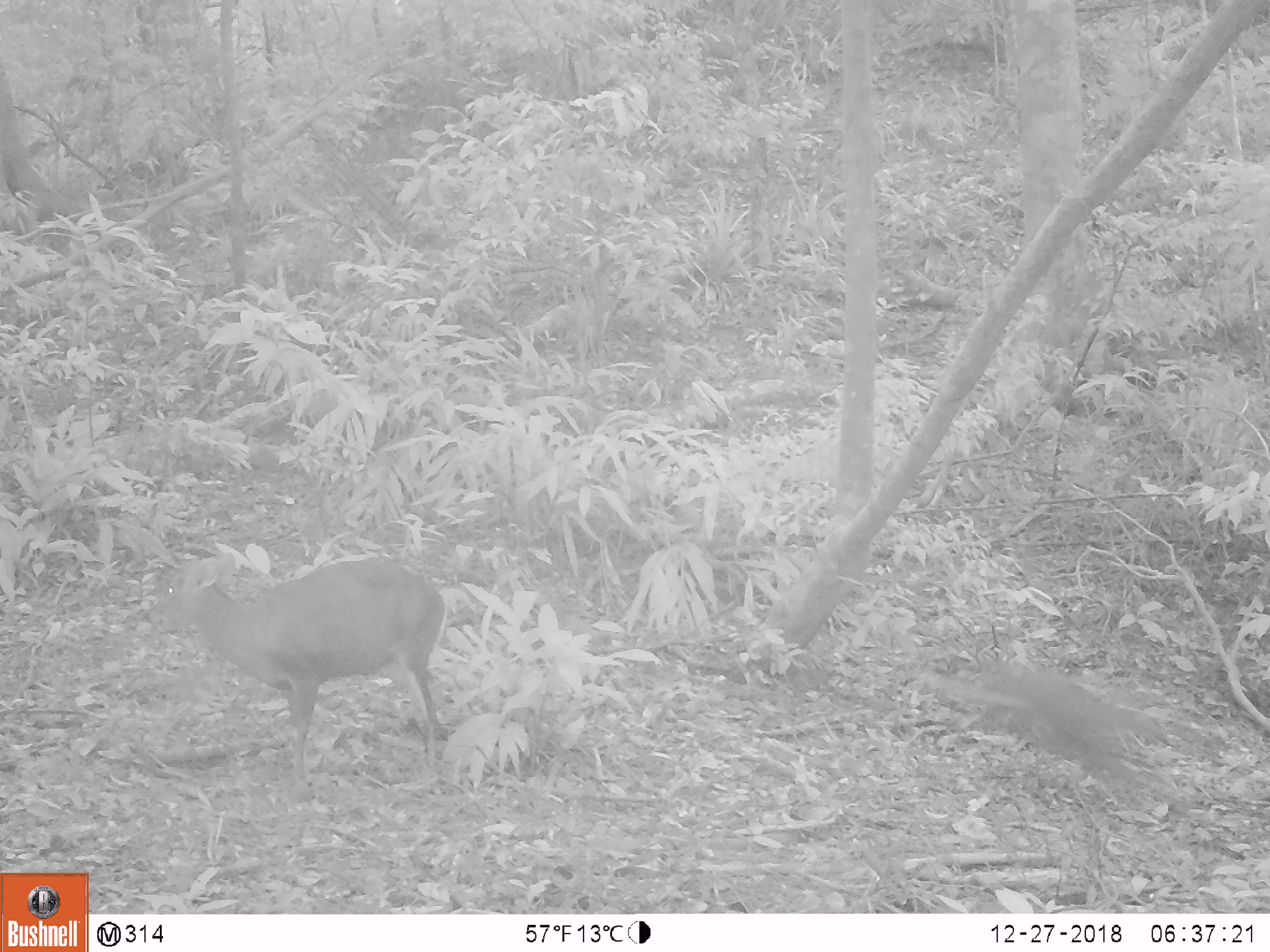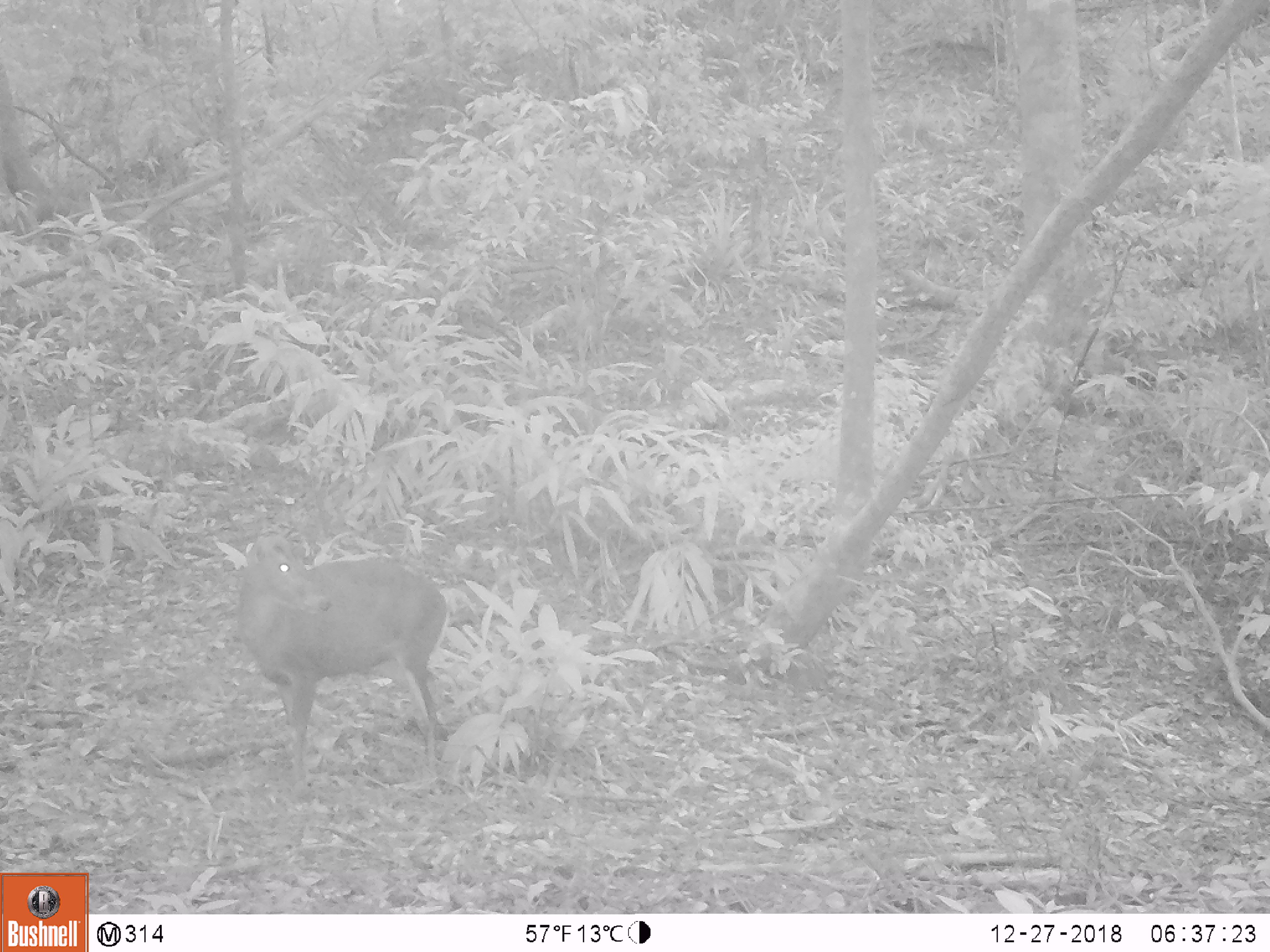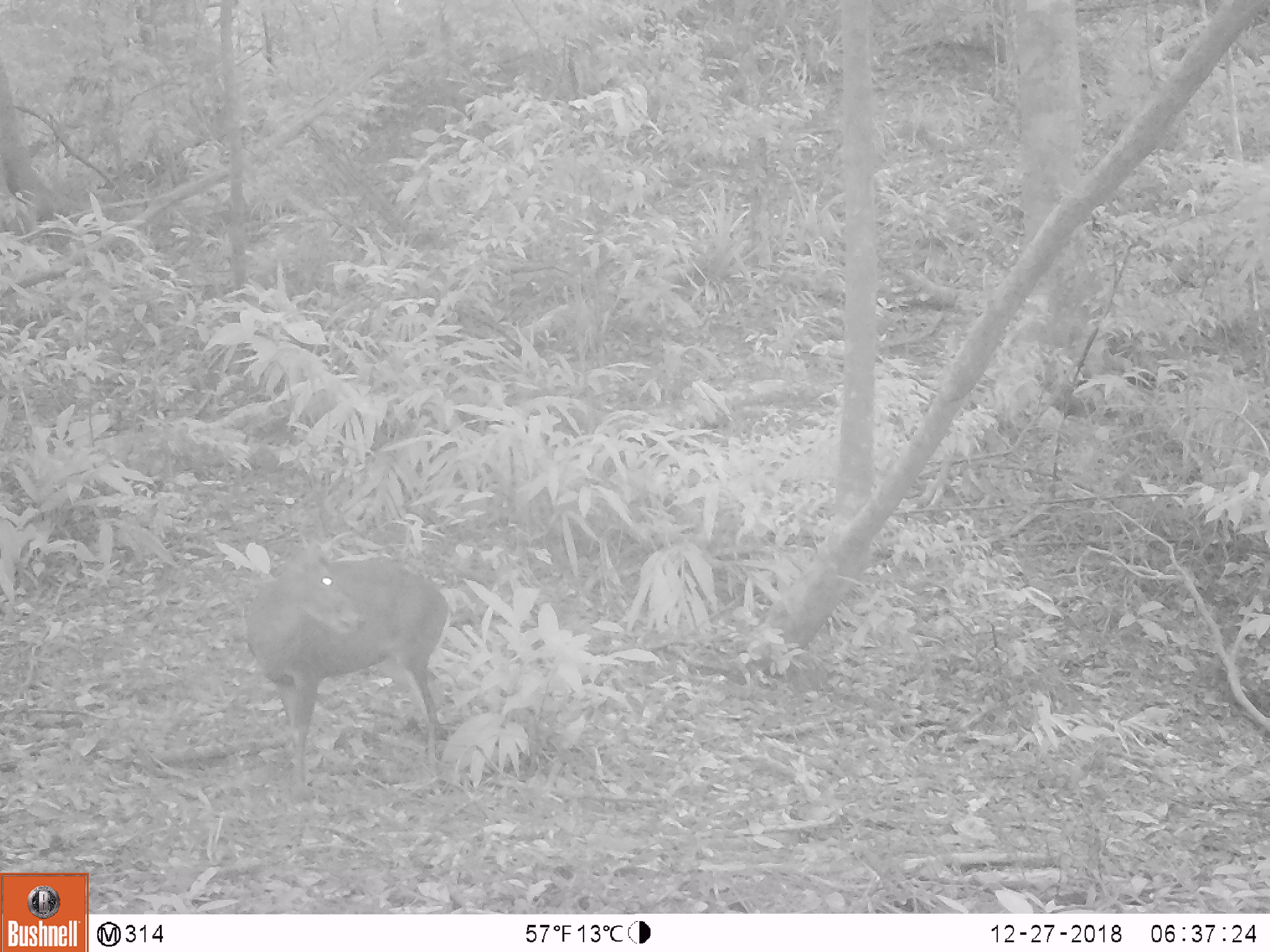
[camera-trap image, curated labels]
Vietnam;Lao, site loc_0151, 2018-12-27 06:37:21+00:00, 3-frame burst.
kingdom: Animalia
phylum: Chordata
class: Mammalia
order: Artiodactyla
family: Cervidae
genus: Muntiacus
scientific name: Muntiacus rooseveltorum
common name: roosevelt's muntjac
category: roosevelts muntjac group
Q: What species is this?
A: Roosevelts muntjac group (roosevelt's muntjac) (Muntiacus rooseveltorum).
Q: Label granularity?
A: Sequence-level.